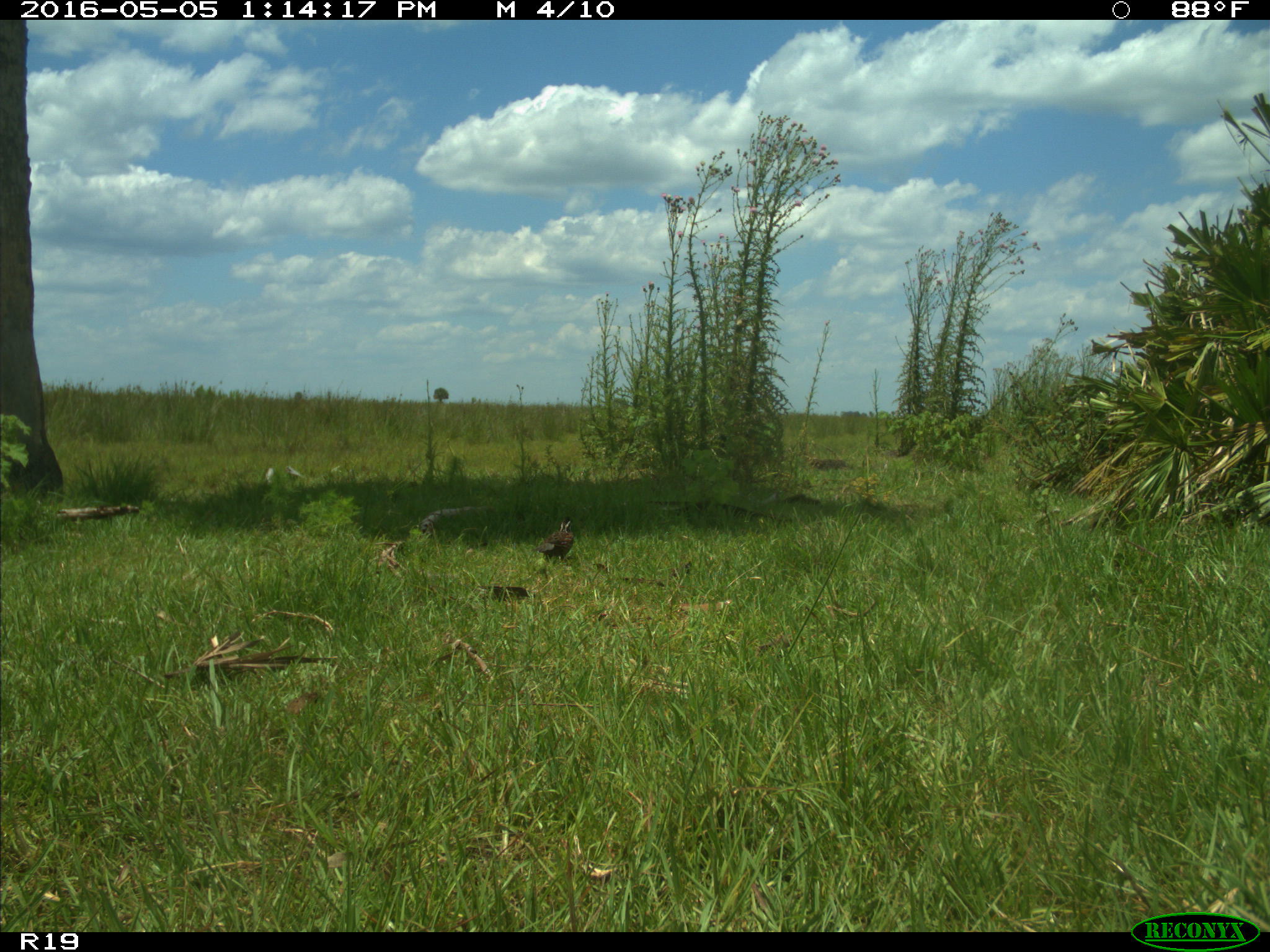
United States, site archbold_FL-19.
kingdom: Animalia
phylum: Chordata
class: Aves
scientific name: Aves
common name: birds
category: unidentified bird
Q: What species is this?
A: Unidentified bird (birds) (Aves).